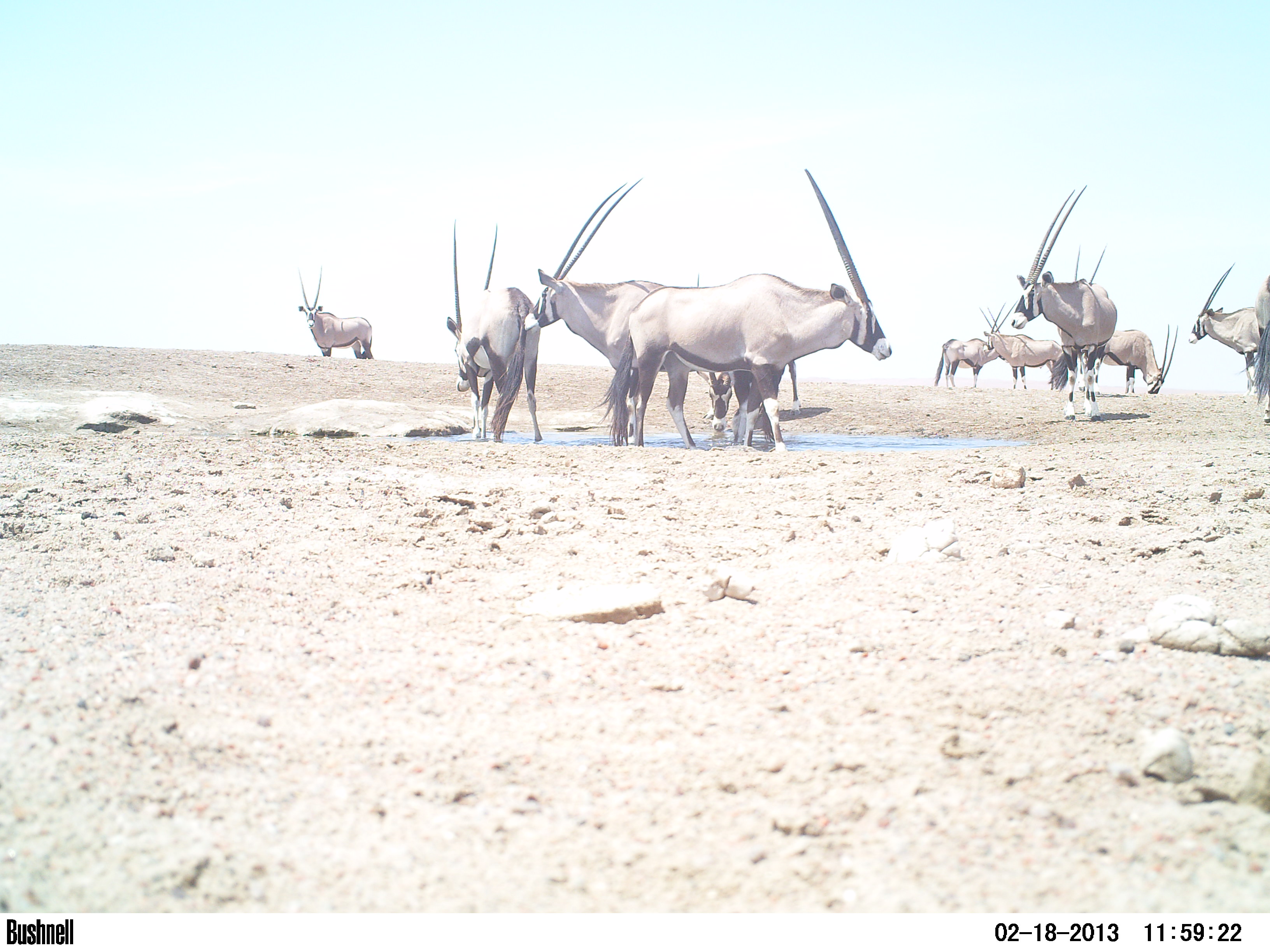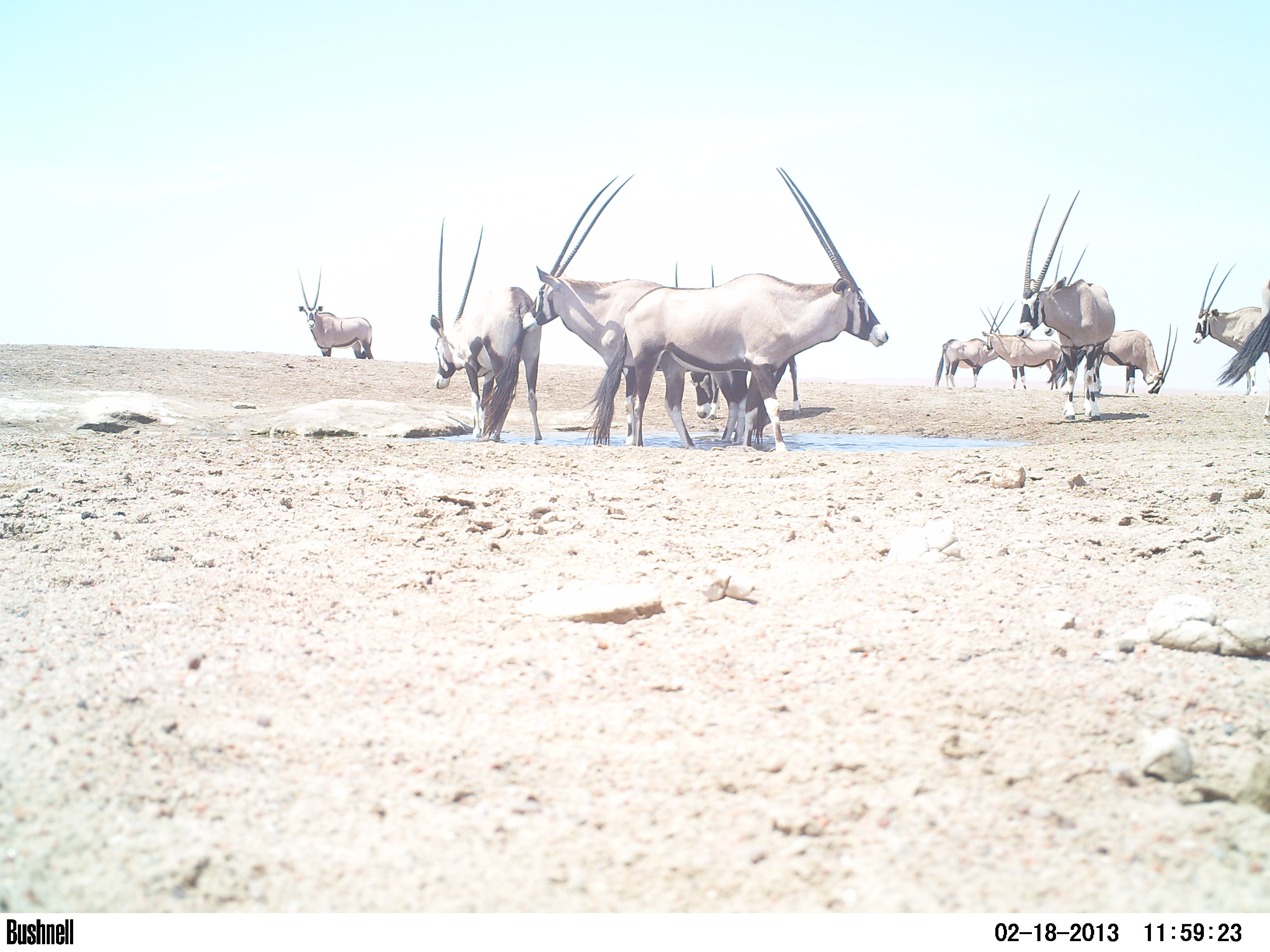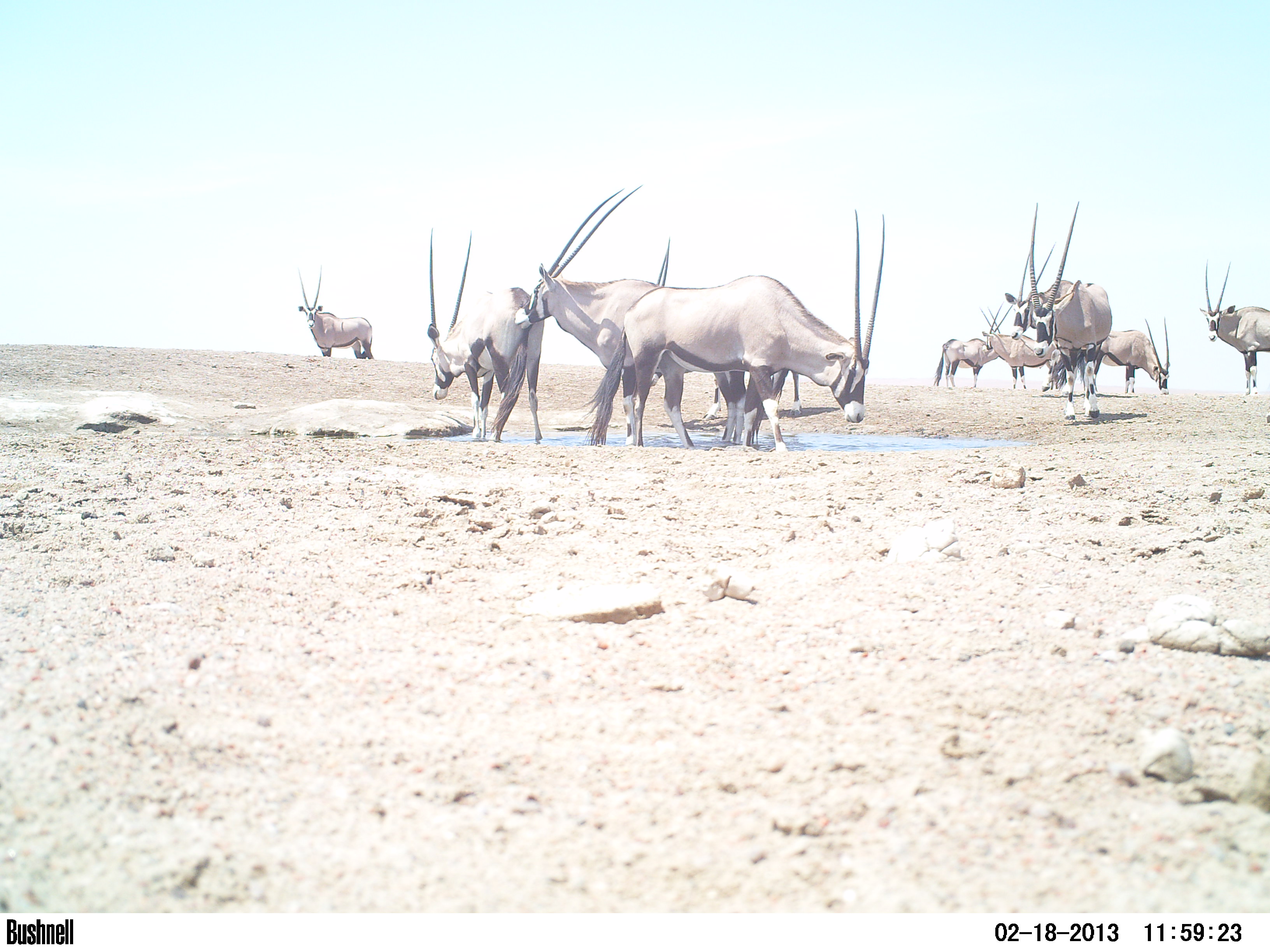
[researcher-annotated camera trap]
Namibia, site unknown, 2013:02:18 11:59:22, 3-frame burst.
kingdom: Animalia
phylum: Chordata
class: Mammalia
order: Artiodactyla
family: Bovidae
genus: Oryx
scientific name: Oryx gazella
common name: gemsbok